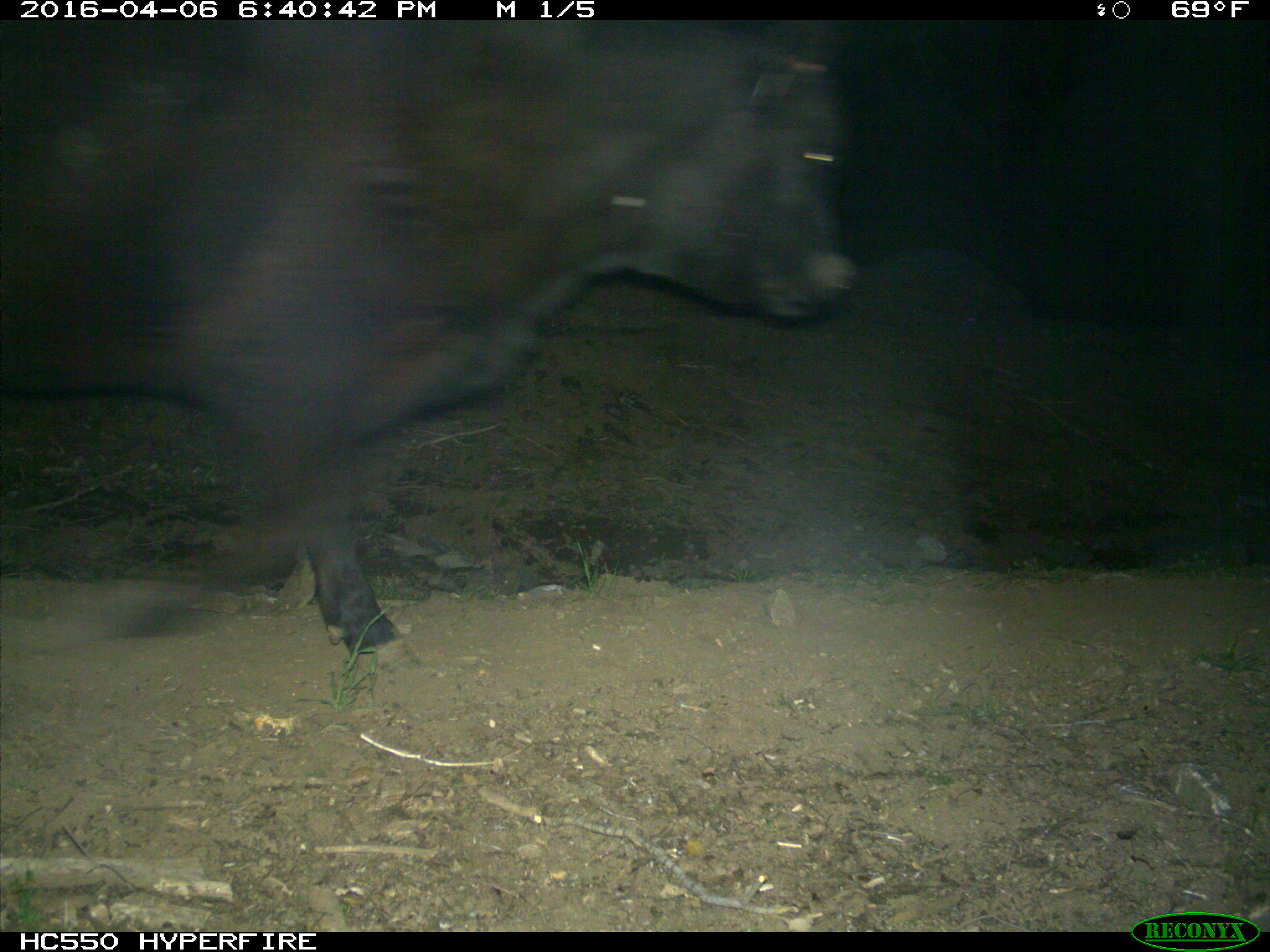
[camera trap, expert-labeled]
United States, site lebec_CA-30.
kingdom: Animalia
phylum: Chordata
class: Mammalia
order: Artiodactyla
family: Bovidae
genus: Bos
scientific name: Bos taurus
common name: domestic cow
Bos taurus (domestic cow).